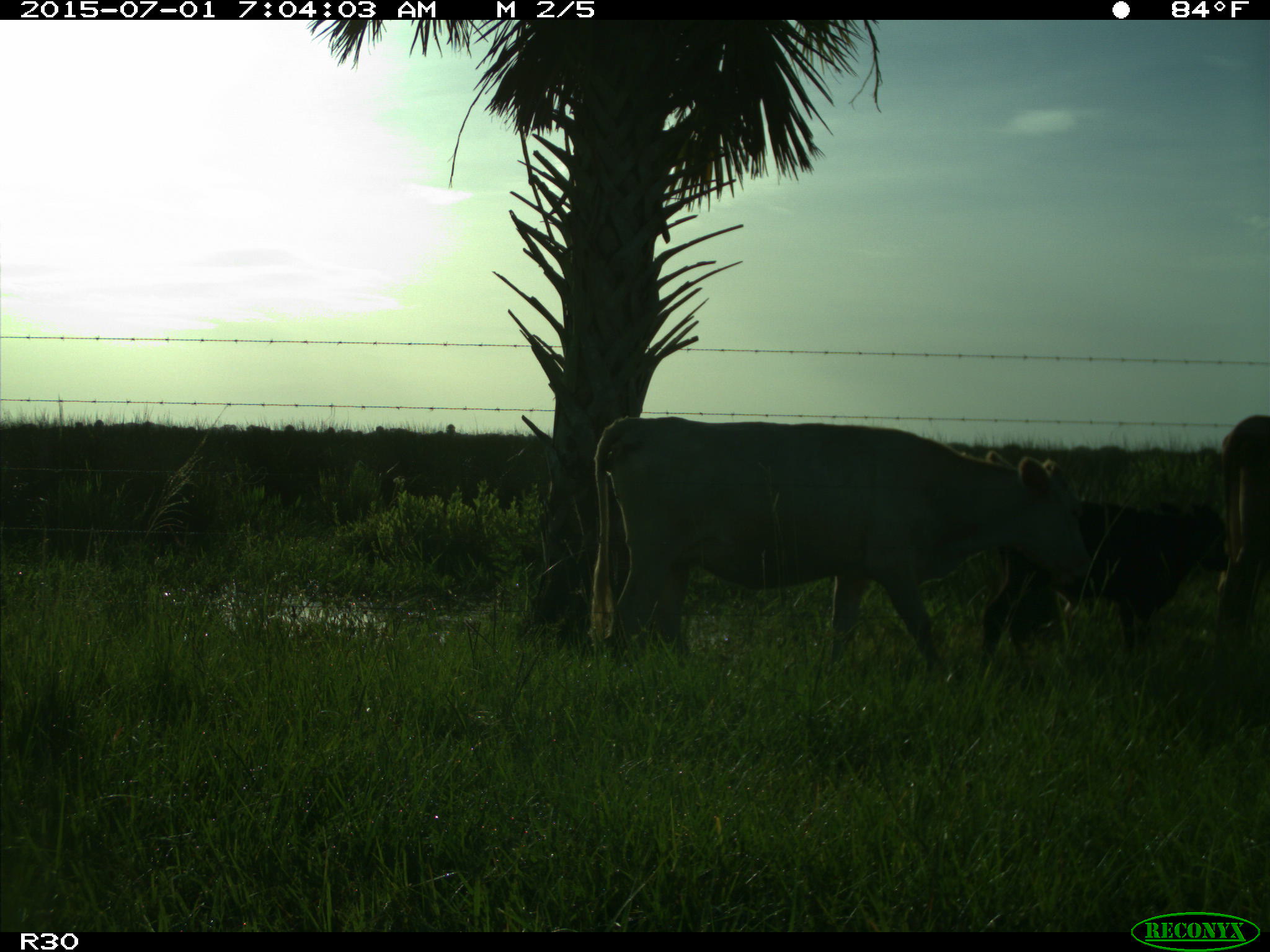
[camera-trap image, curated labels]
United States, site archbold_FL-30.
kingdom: Animalia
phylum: Chordata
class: Mammalia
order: Artiodactyla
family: Bovidae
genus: Bos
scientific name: Bos taurus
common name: domestic cow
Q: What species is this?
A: Bos taurus (domestic cow).